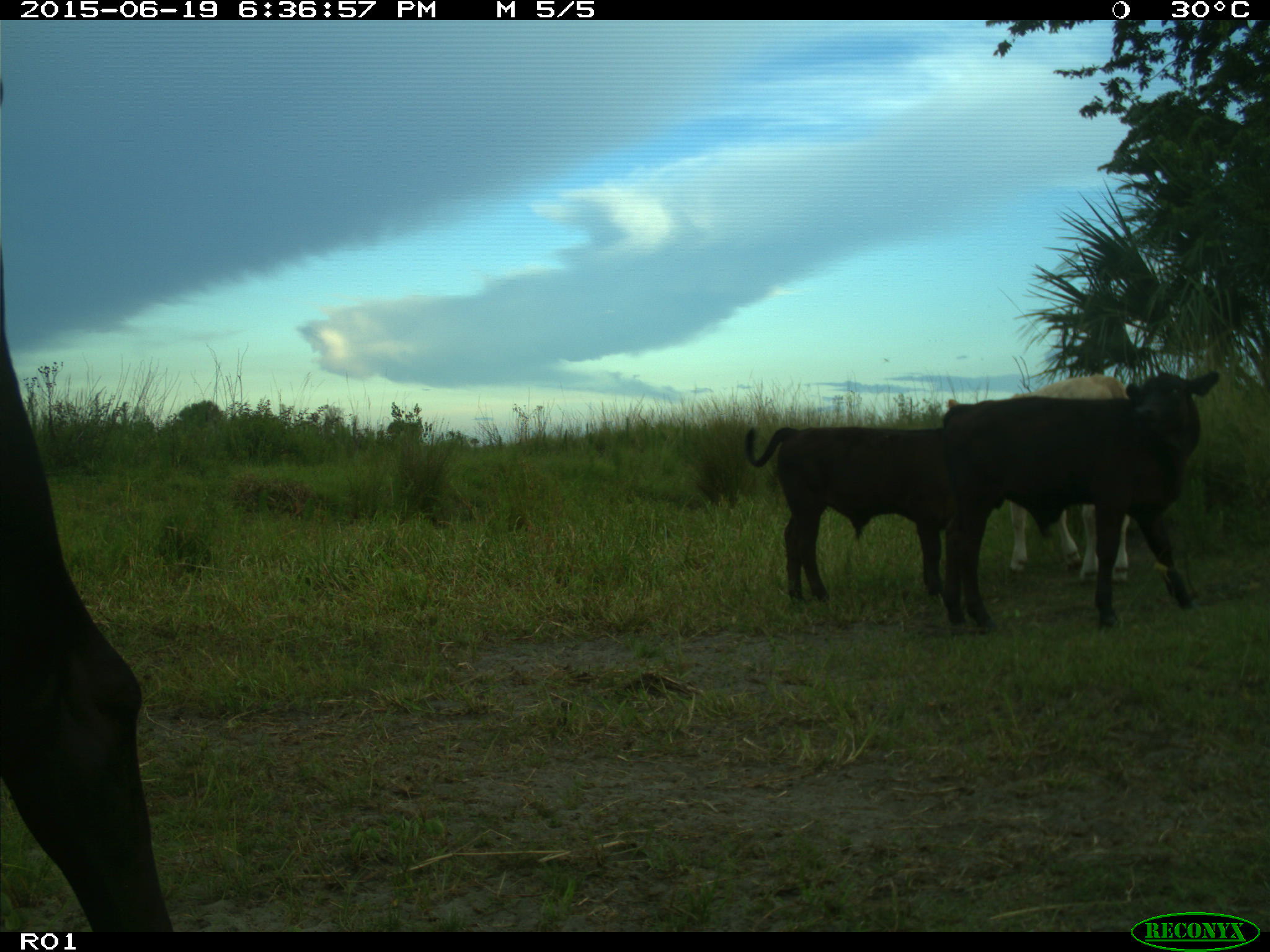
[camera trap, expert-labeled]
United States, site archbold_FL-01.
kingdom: Animalia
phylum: Chordata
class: Mammalia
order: Artiodactyla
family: Bovidae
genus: Bos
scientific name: Bos taurus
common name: domestic cow